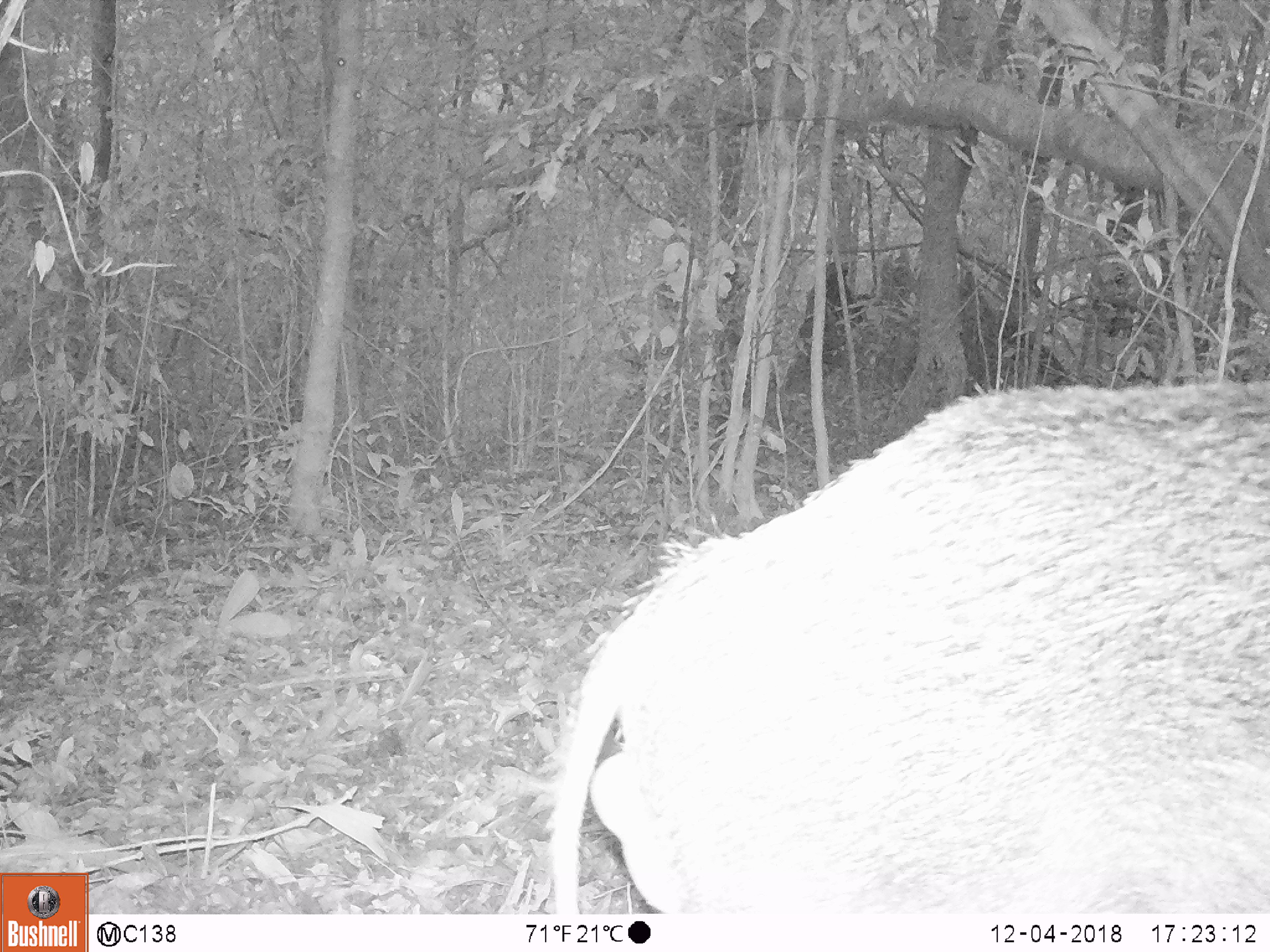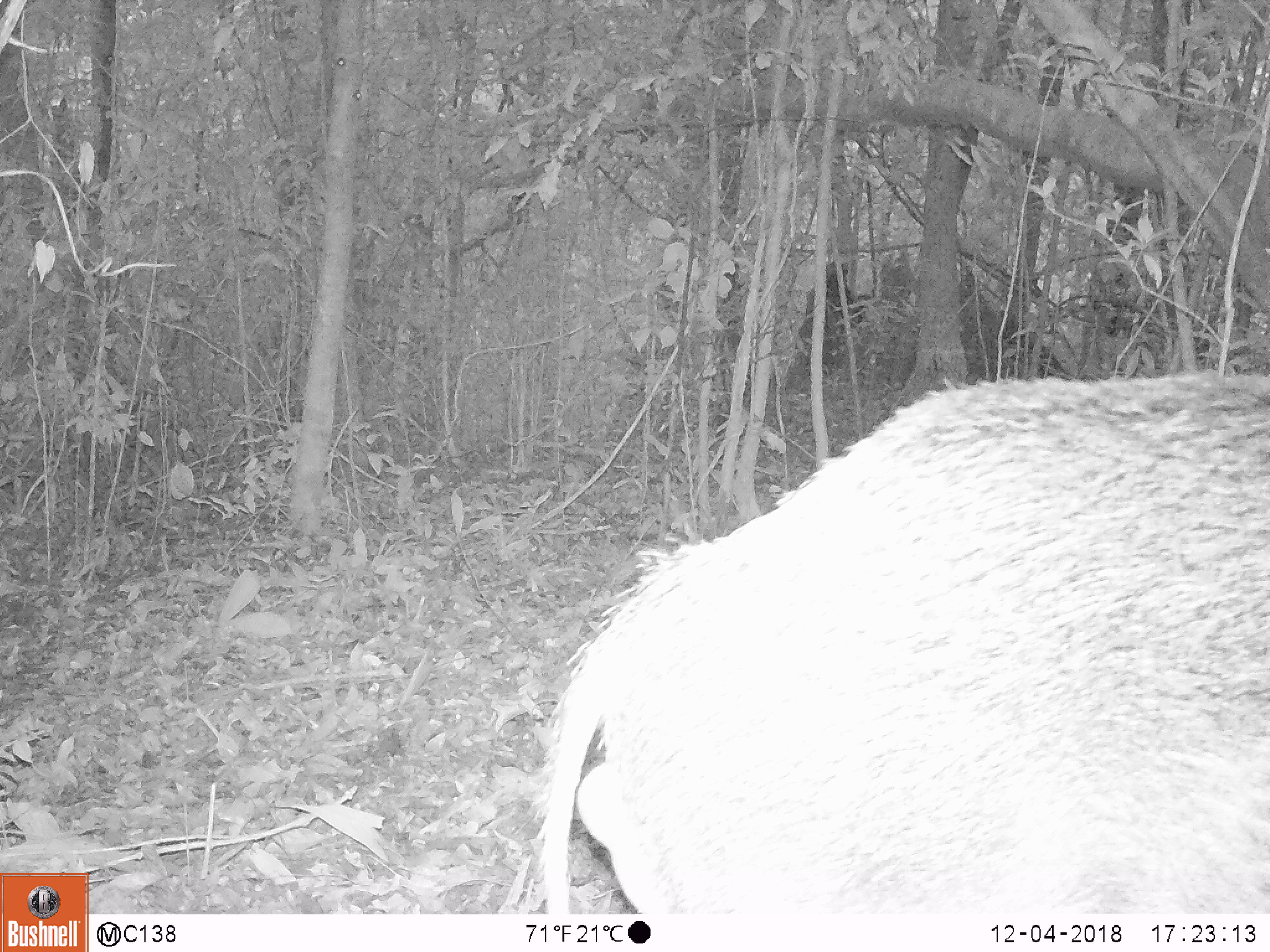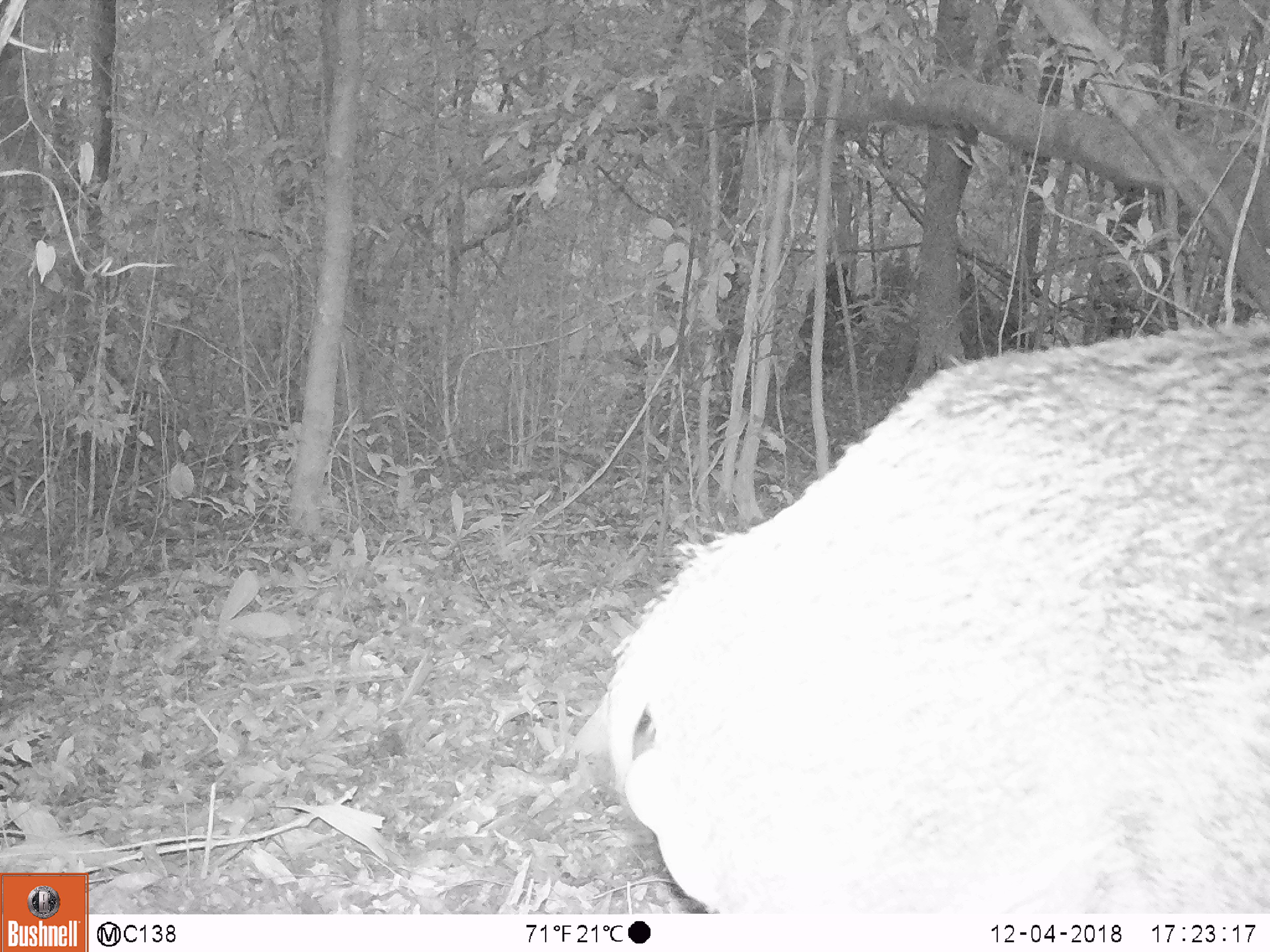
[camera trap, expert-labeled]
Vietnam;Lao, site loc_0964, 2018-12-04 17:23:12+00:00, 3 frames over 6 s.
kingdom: Animalia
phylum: Chordata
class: Mammalia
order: Artiodactyla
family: Suidae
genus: Sus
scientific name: Sus scrofa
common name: eurasian wild pig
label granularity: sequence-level